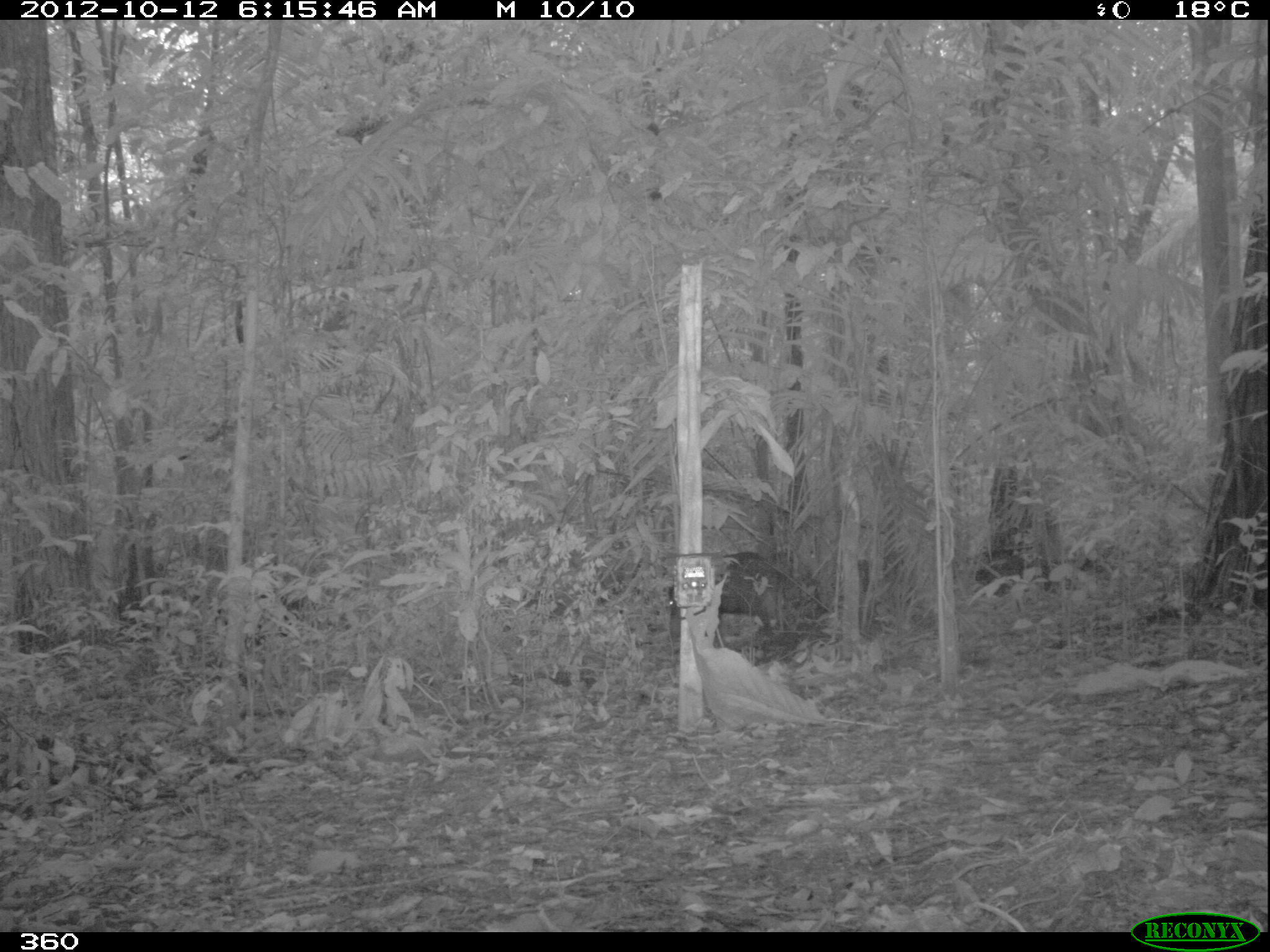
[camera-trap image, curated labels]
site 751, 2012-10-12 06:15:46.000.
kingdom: Animalia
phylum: Chordata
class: Mammalia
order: Artiodactyla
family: Tayassuidae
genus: Tayassu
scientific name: Tayassu pecari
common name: white-lipped peccary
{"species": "Tayassu pecari (white-lipped peccary)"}